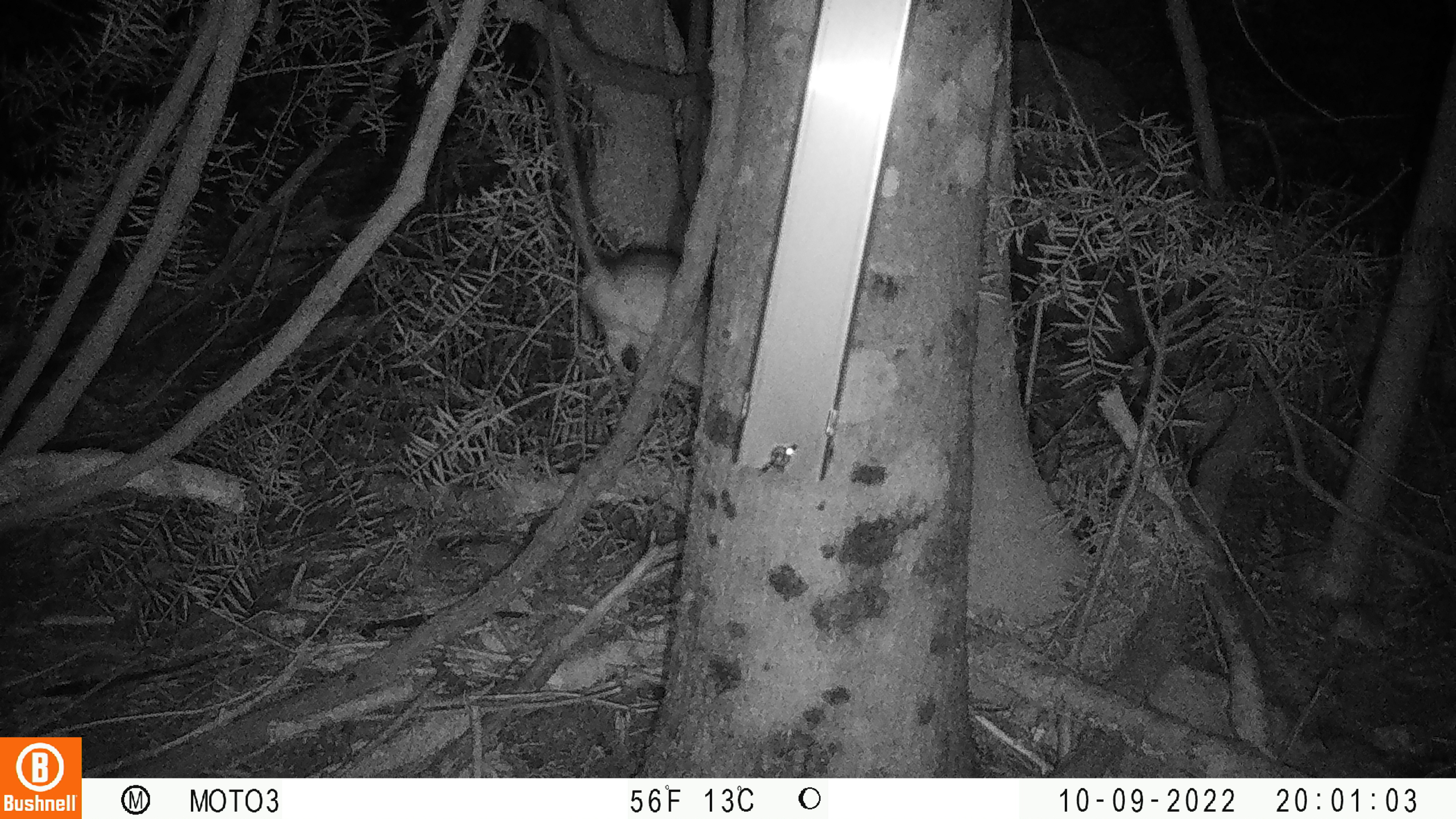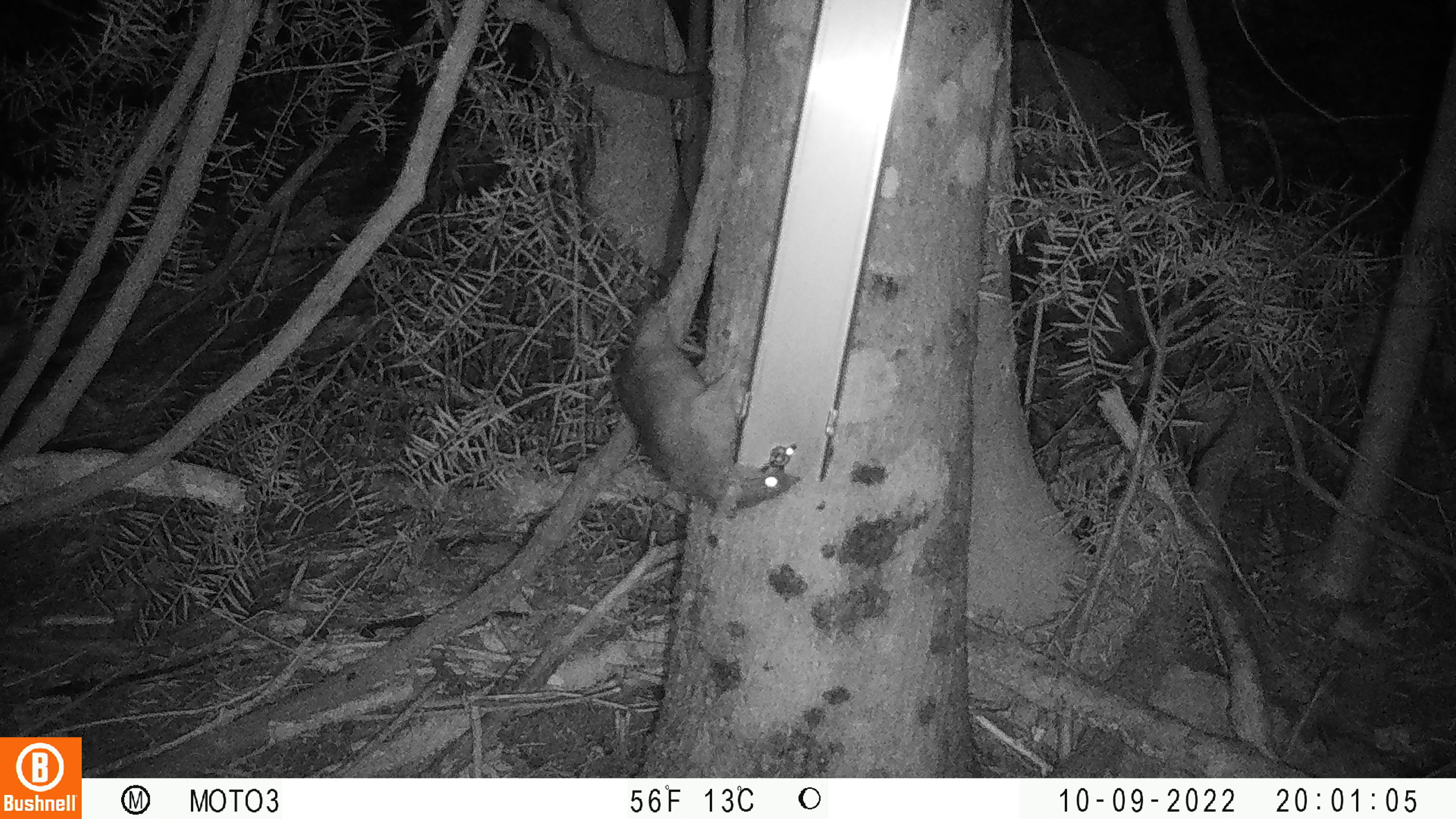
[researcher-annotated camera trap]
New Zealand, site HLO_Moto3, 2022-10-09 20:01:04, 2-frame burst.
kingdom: Animalia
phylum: Chordata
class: Mammalia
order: Rodentia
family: Muridae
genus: Rattus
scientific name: Rattus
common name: rat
Rat (Rattus).